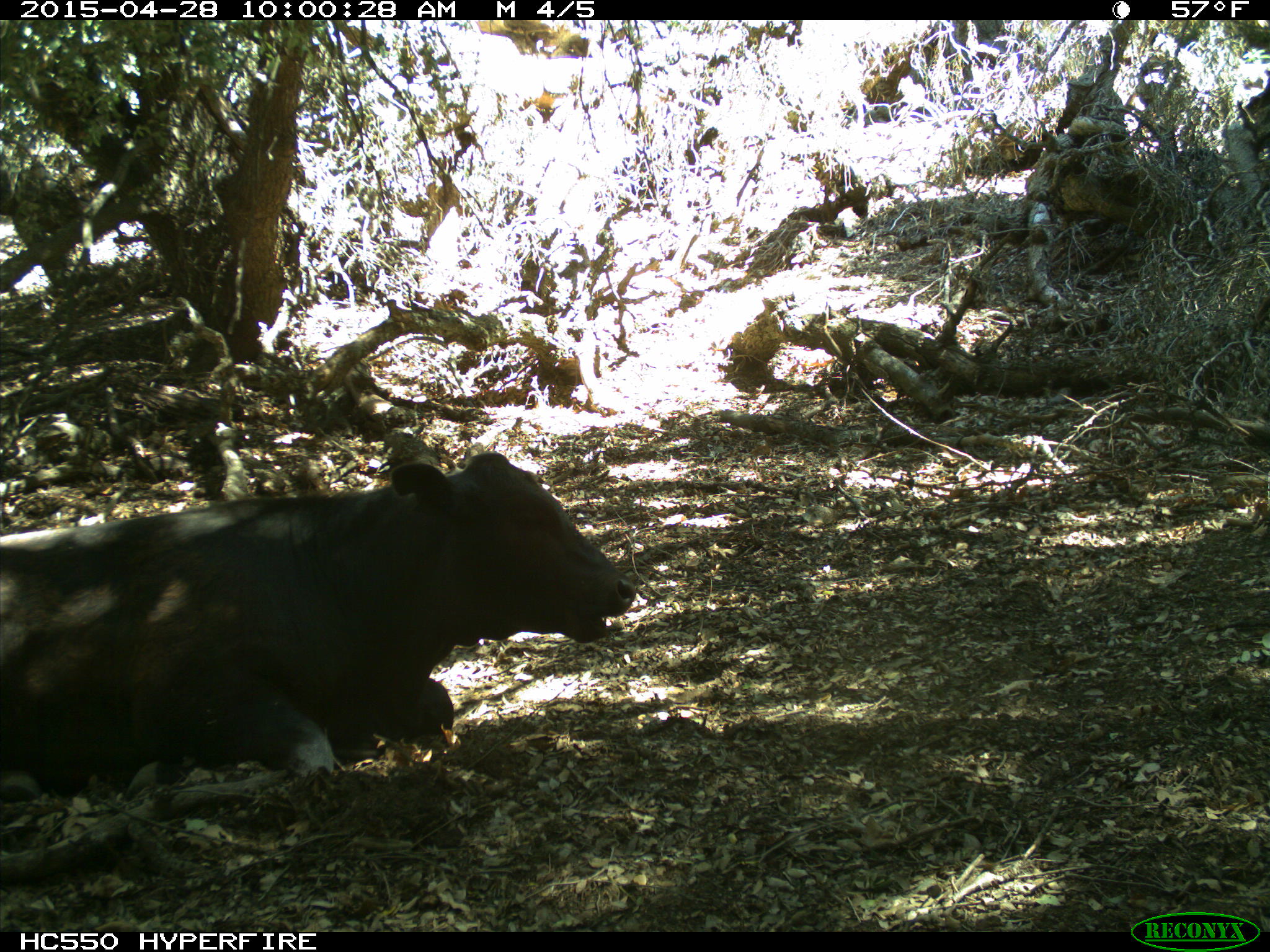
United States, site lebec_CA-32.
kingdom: Animalia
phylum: Chordata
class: Mammalia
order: Artiodactyla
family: Bovidae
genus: Bos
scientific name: Bos taurus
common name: domestic cow